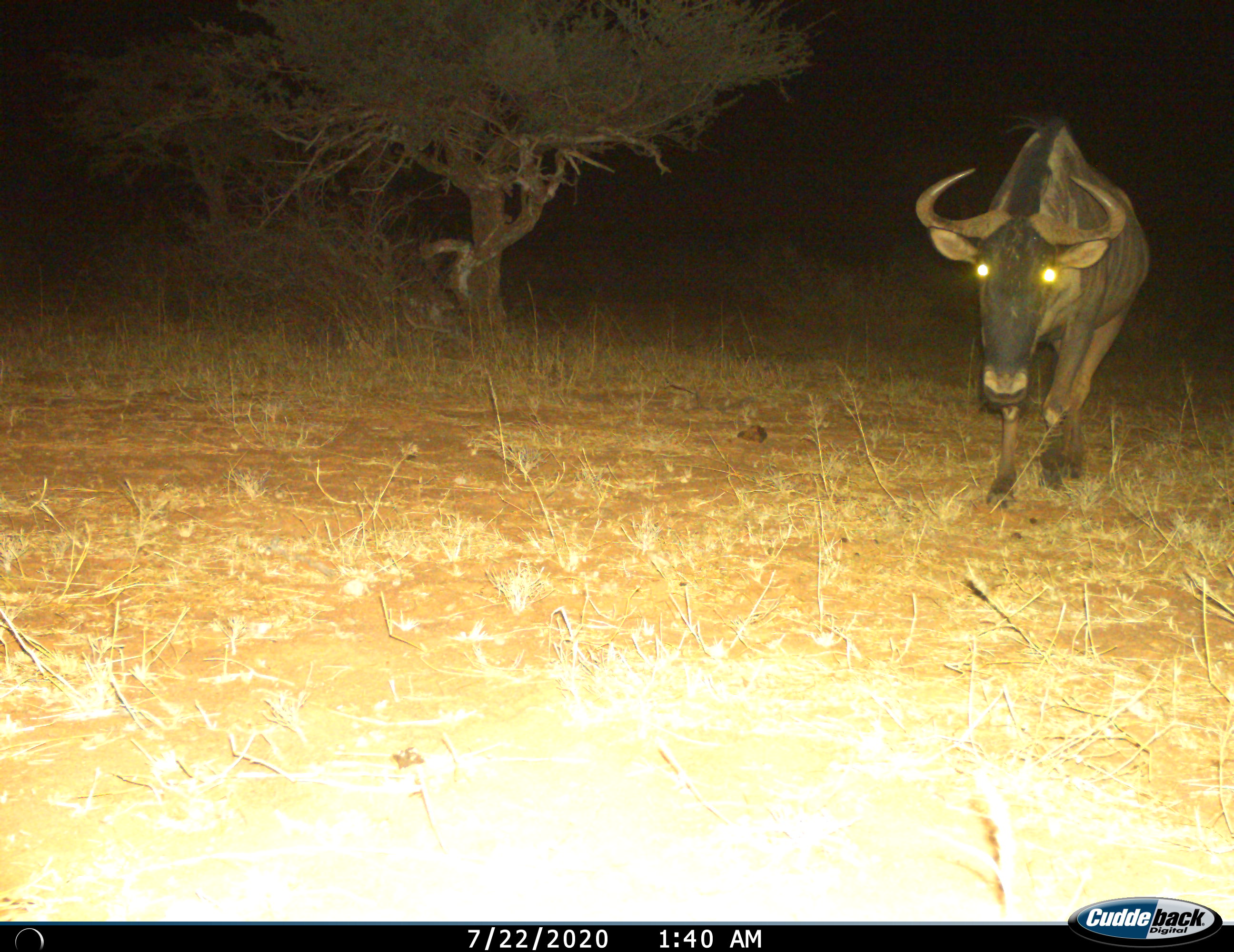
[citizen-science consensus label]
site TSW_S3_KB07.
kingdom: Animalia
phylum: Chordata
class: Mammalia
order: Artiodactyla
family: Bovidae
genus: Connochaetes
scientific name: Connochaetes taurinus taurinus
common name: blue wildebeest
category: wildebeestblue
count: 1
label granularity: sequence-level